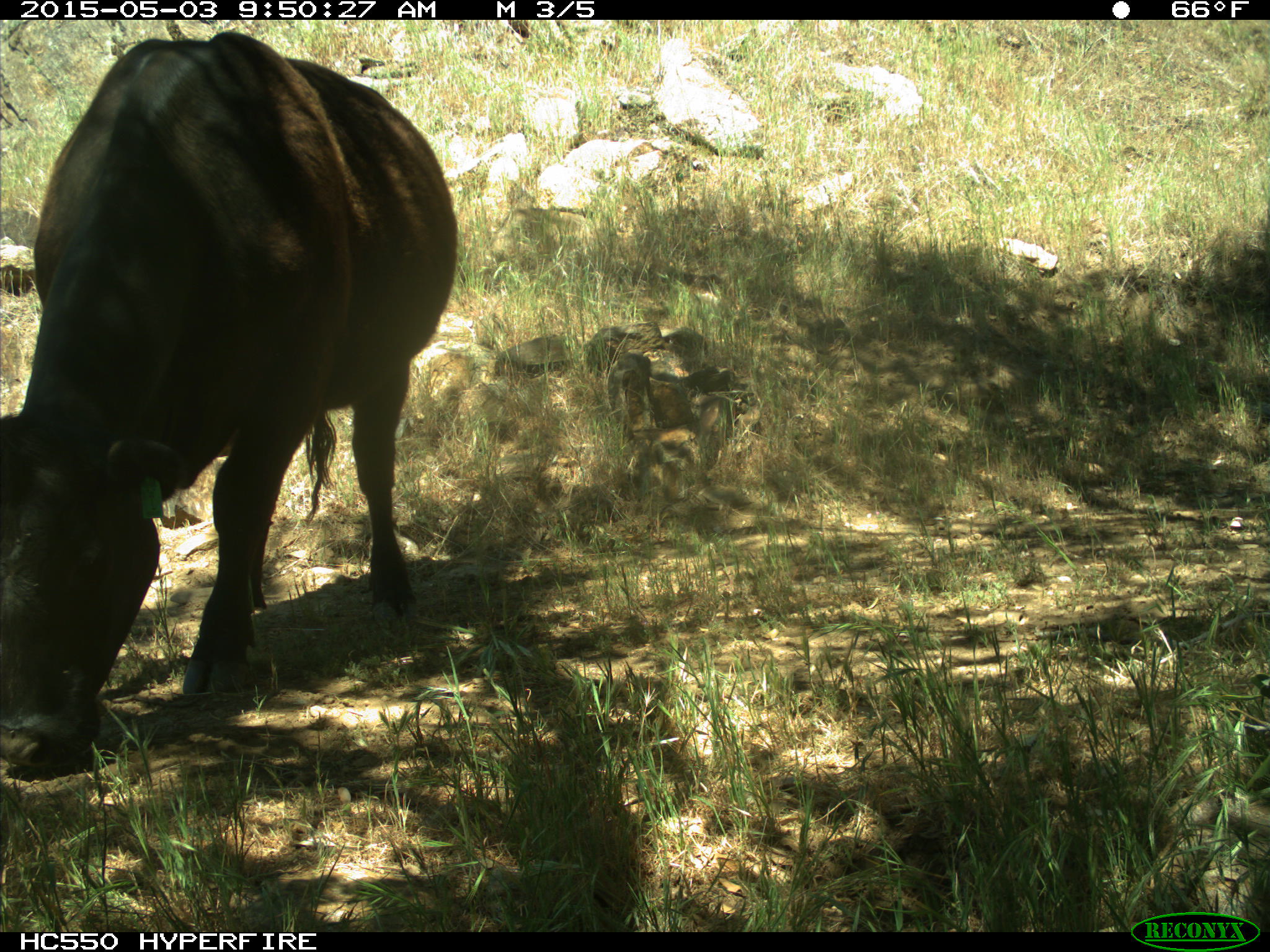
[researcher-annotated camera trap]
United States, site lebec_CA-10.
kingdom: Animalia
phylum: Chordata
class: Mammalia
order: Artiodactyla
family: Bovidae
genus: Bos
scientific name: Bos taurus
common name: domestic cow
Bos taurus (domestic cow).